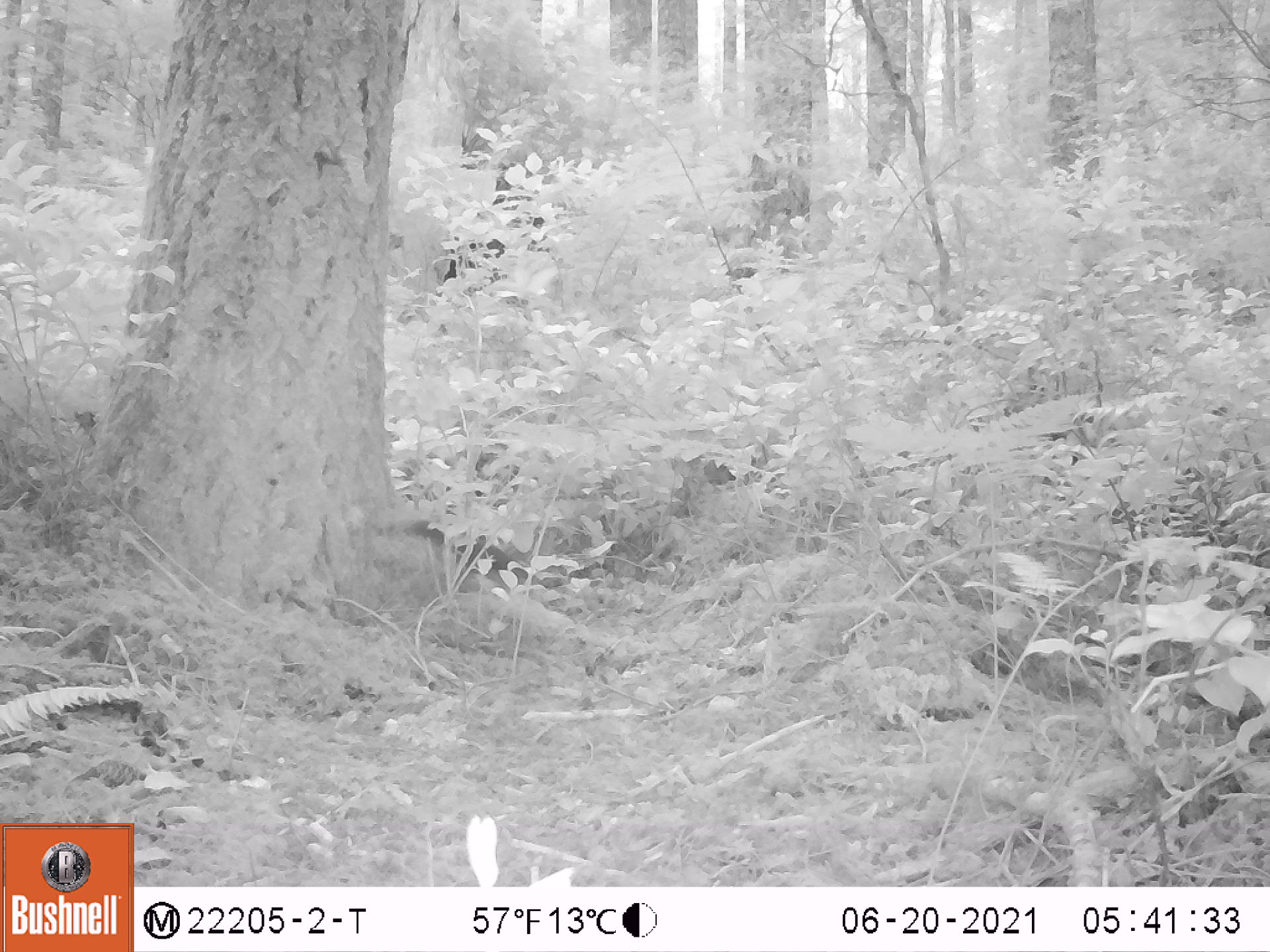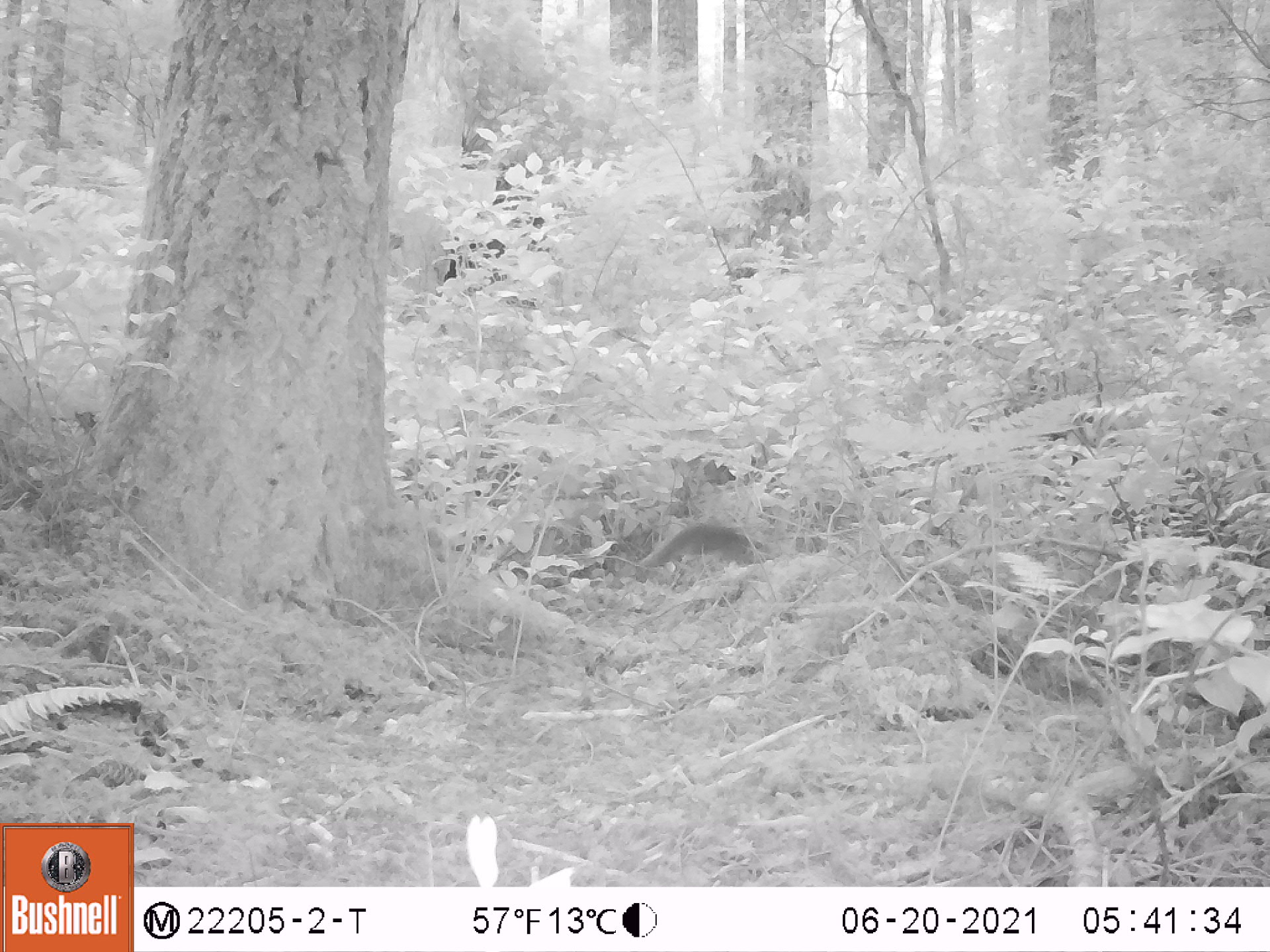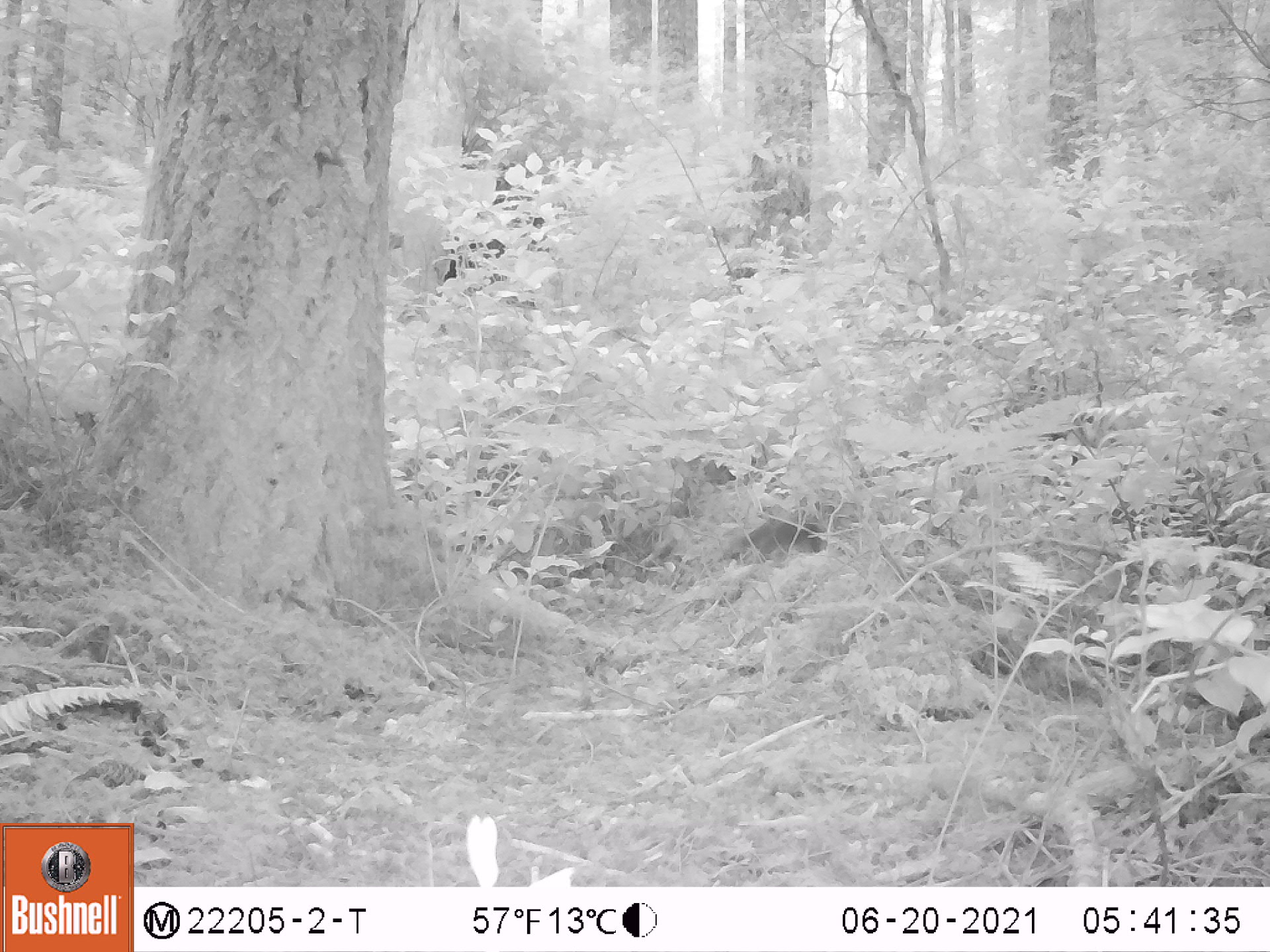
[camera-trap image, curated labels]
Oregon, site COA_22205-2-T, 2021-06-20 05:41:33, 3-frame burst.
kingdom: Animalia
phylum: Chordata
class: Mammalia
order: Rodentia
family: Sciuridae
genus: Tamiasciurus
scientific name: Tamiasciurus douglasii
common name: douglas squirrel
Douglas squirrel (Tamiasciurus douglasii).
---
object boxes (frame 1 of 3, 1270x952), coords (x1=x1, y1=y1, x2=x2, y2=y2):
douglas squirrel: (x1=376, y1=489, x2=578, y2=633)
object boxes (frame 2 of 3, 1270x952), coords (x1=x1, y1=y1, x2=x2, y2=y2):
douglas squirrel: (x1=628, y1=500, x2=807, y2=607)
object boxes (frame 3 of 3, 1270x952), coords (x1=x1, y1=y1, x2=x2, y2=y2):
douglas squirrel: (x1=695, y1=483, x2=864, y2=596)